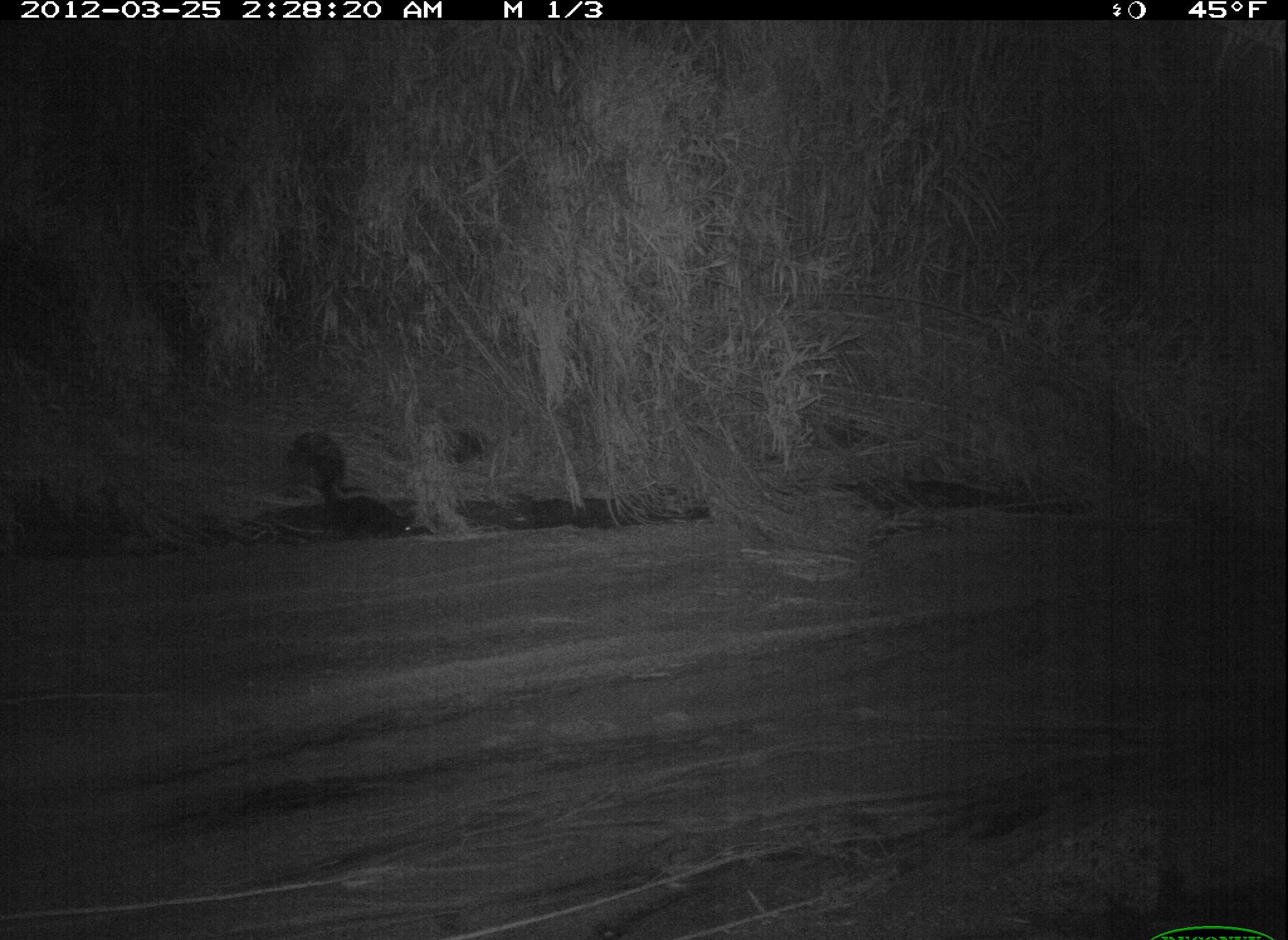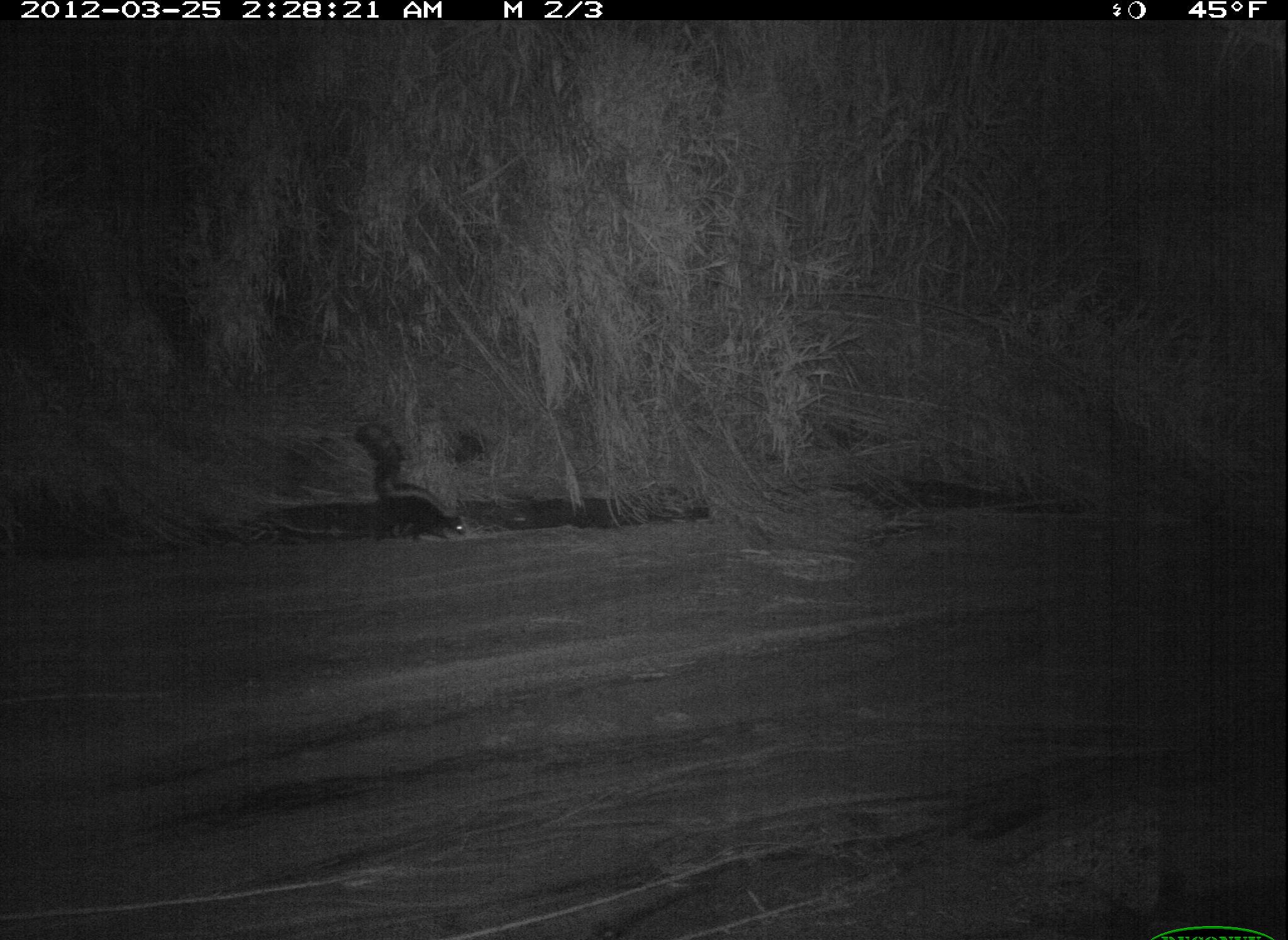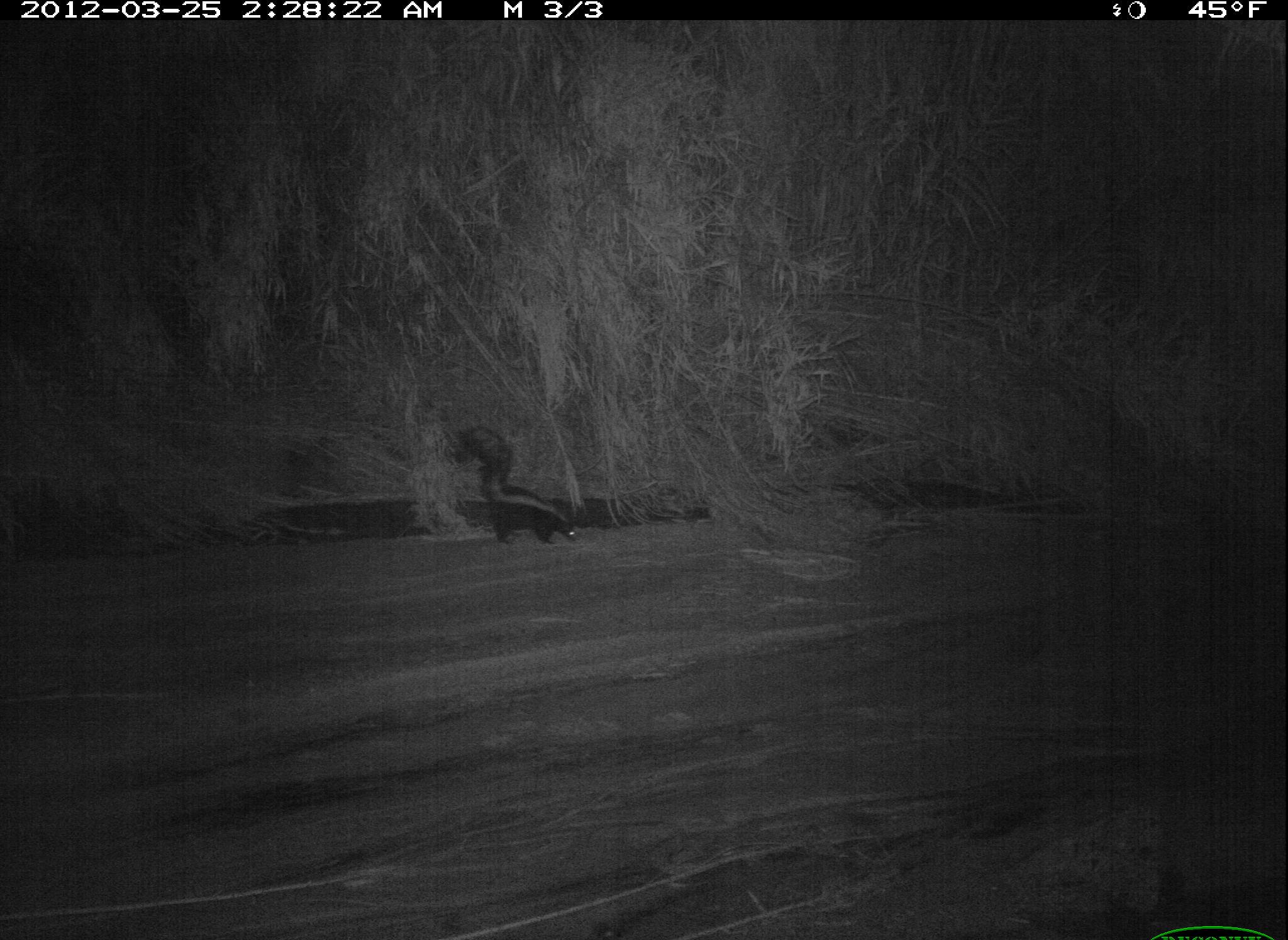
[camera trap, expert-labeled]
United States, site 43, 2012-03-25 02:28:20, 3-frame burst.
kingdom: Animalia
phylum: Chordata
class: Mammalia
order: Carnivora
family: Mephitidae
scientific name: Mephitidae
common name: skunk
Skunk (Mephitidae).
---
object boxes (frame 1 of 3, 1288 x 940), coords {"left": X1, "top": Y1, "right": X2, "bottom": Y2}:
skunk: {"left": 261, "top": 403, "right": 441, "bottom": 549}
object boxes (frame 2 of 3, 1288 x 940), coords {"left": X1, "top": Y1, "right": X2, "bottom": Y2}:
skunk: {"left": 345, "top": 401, "right": 481, "bottom": 549}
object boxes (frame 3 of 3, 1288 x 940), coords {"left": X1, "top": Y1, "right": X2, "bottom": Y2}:
skunk: {"left": 446, "top": 408, "right": 594, "bottom": 565}